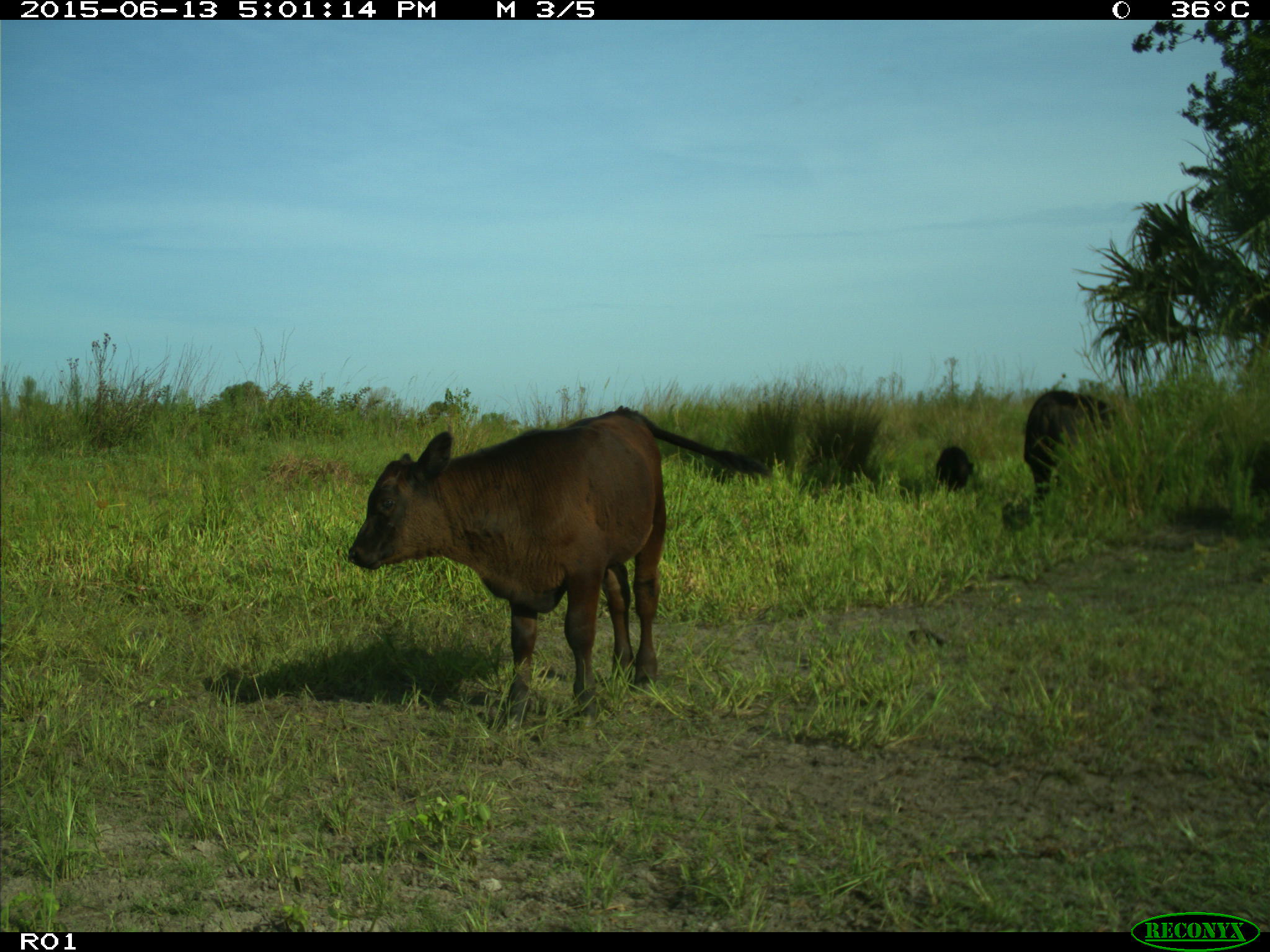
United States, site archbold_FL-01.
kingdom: Animalia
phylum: Chordata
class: Mammalia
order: Artiodactyla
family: Bovidae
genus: Bos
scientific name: Bos taurus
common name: domestic cow